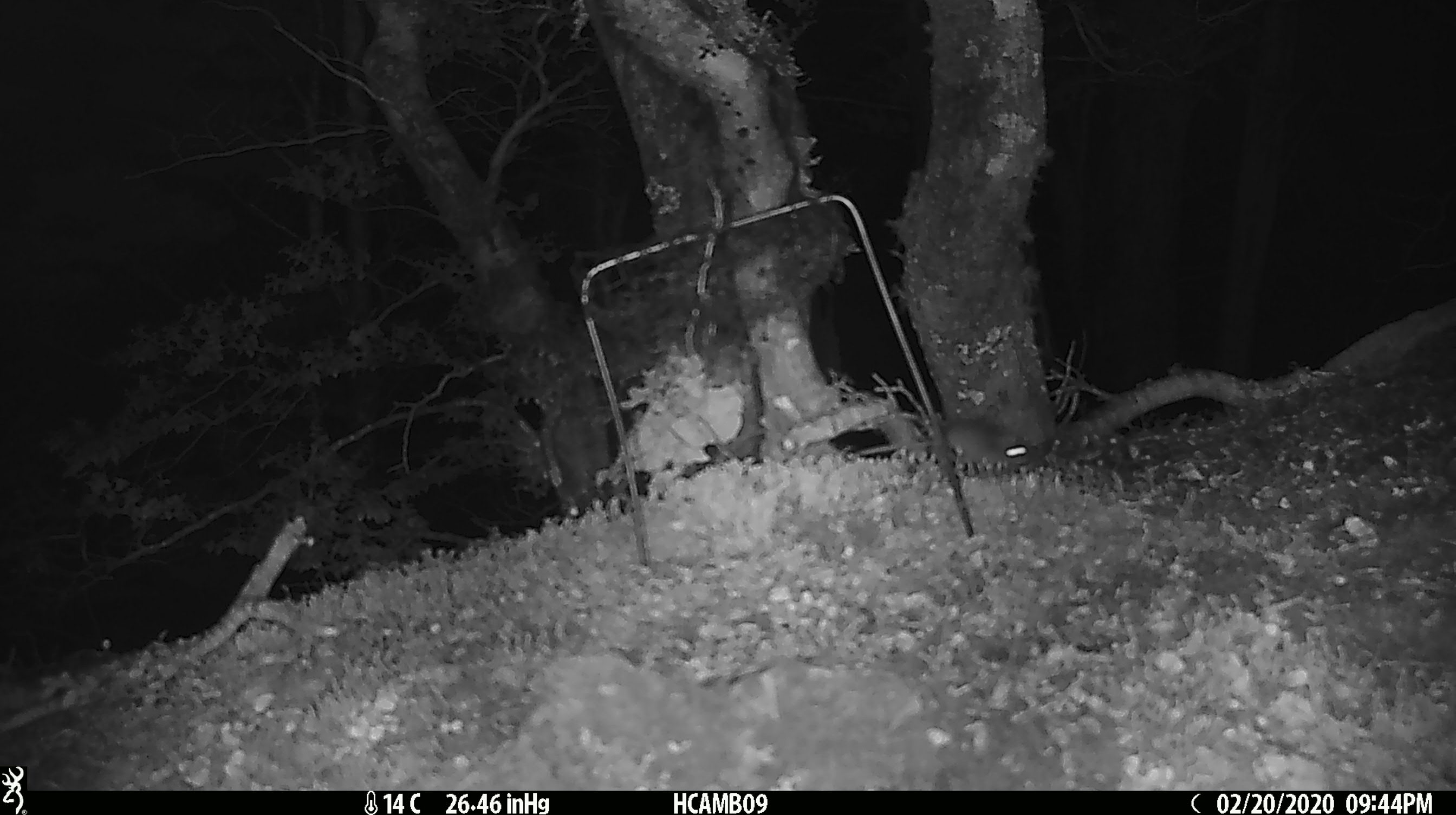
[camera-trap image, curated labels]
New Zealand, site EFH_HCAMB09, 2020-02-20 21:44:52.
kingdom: Animalia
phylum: Chordata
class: Mammalia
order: Rodentia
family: Muridae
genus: Mus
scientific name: Mus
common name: mouse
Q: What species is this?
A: Mouse (Mus).